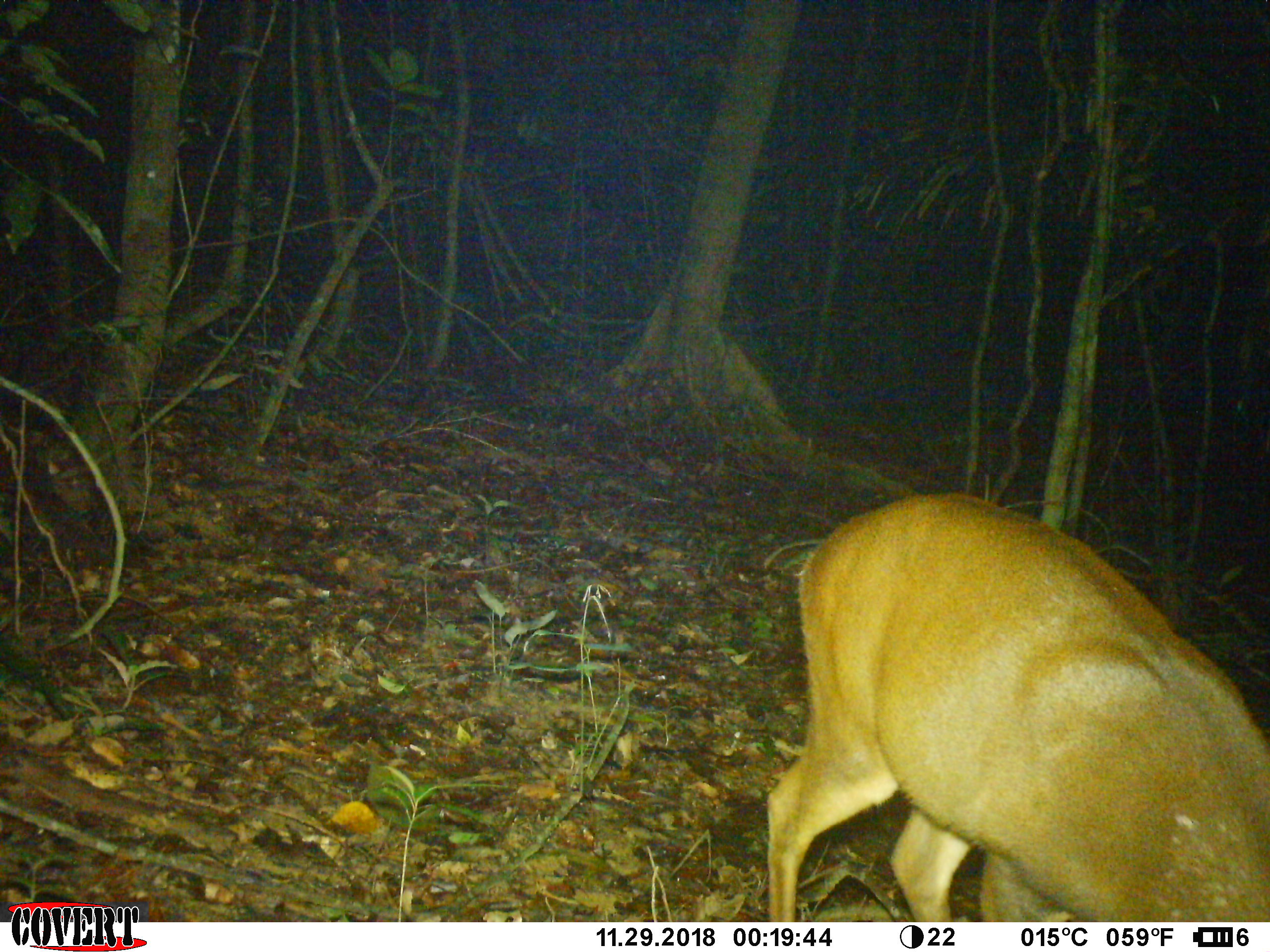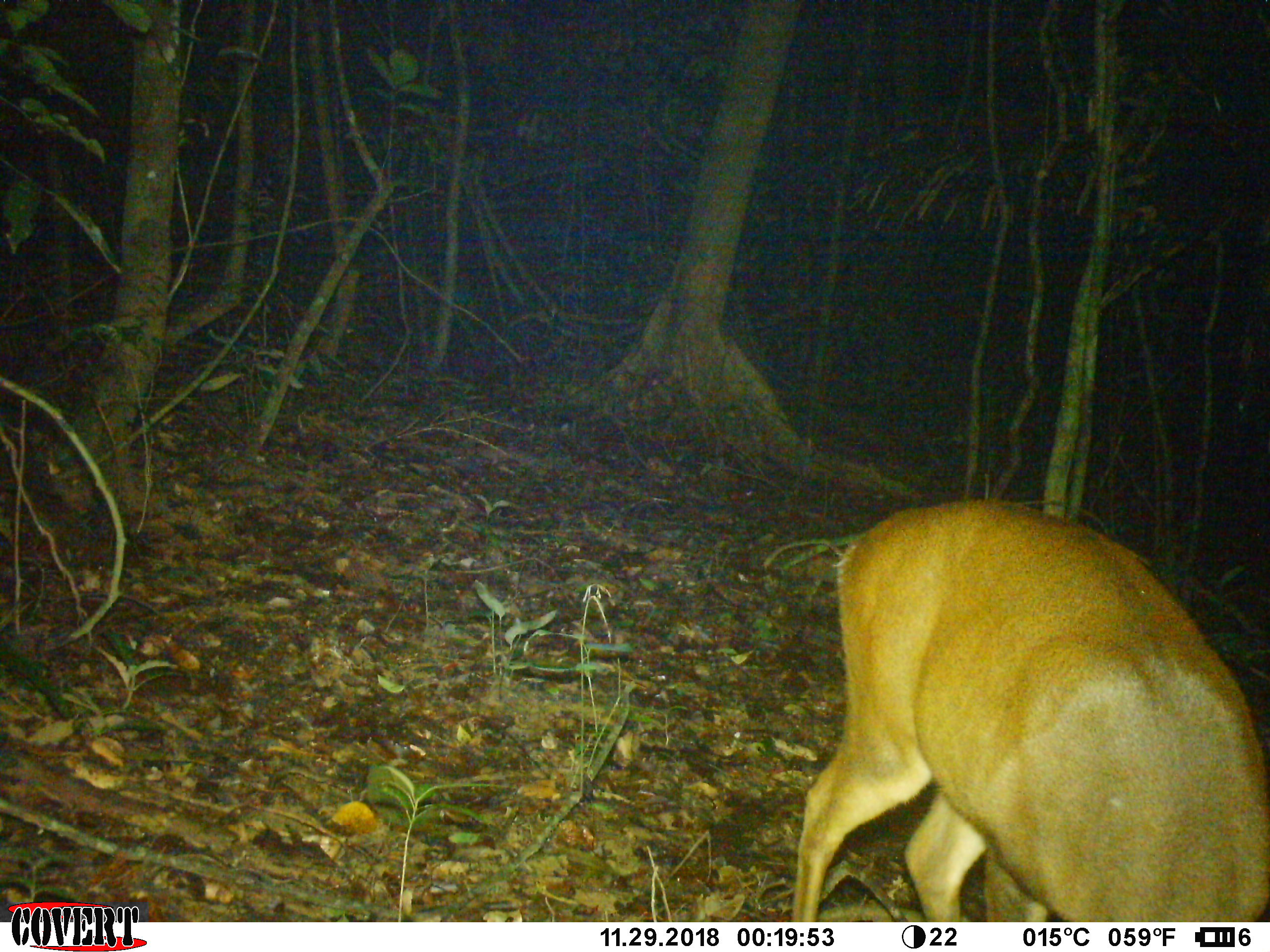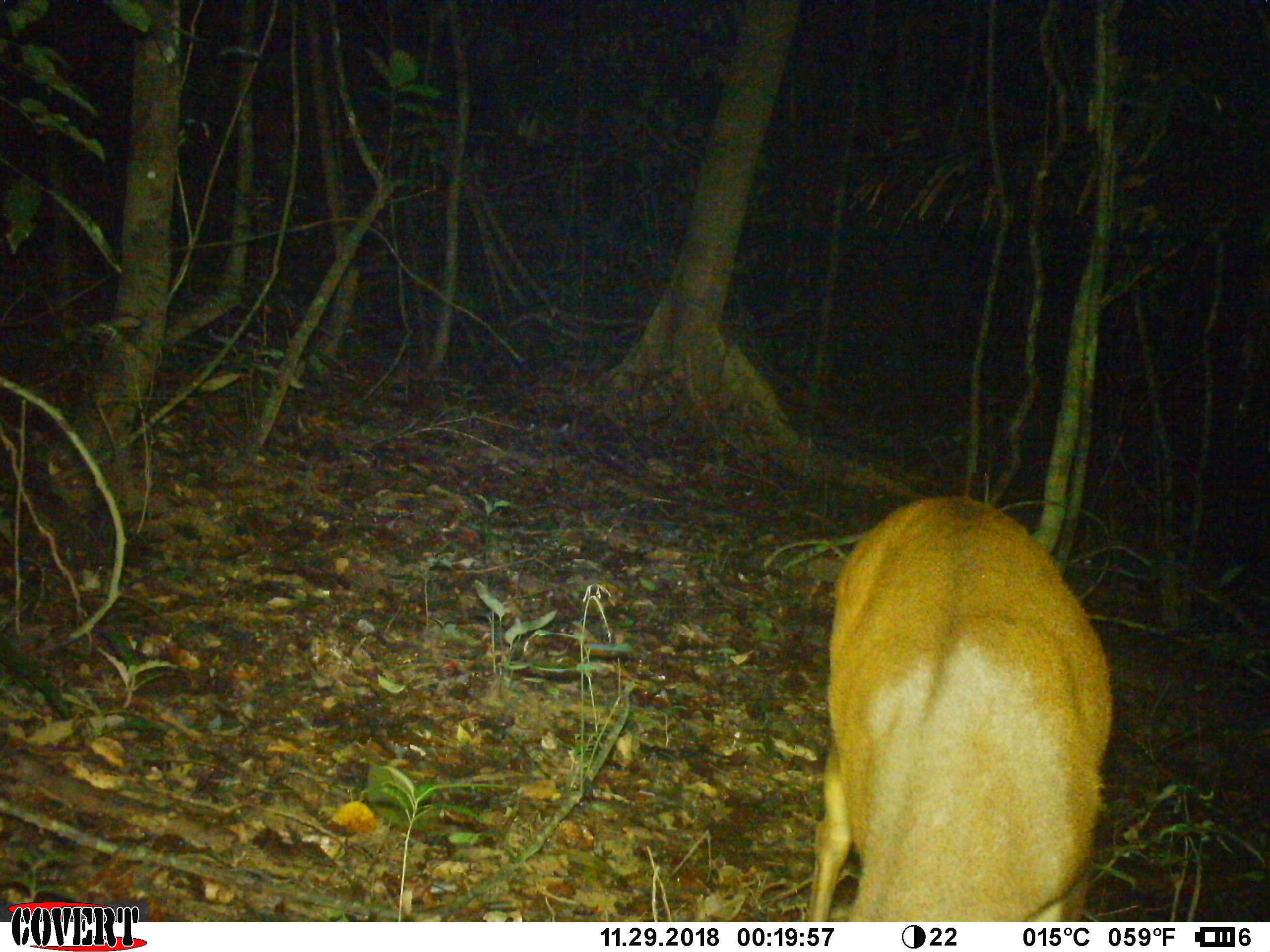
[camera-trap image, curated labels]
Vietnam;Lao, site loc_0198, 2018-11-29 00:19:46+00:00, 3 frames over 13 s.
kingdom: Animalia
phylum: Chordata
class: Mammalia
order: Artiodactyla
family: Cervidae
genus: Muntiacus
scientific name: Muntiacus vuquangensis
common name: large-antlered muntjac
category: large antlered muntjac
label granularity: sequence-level